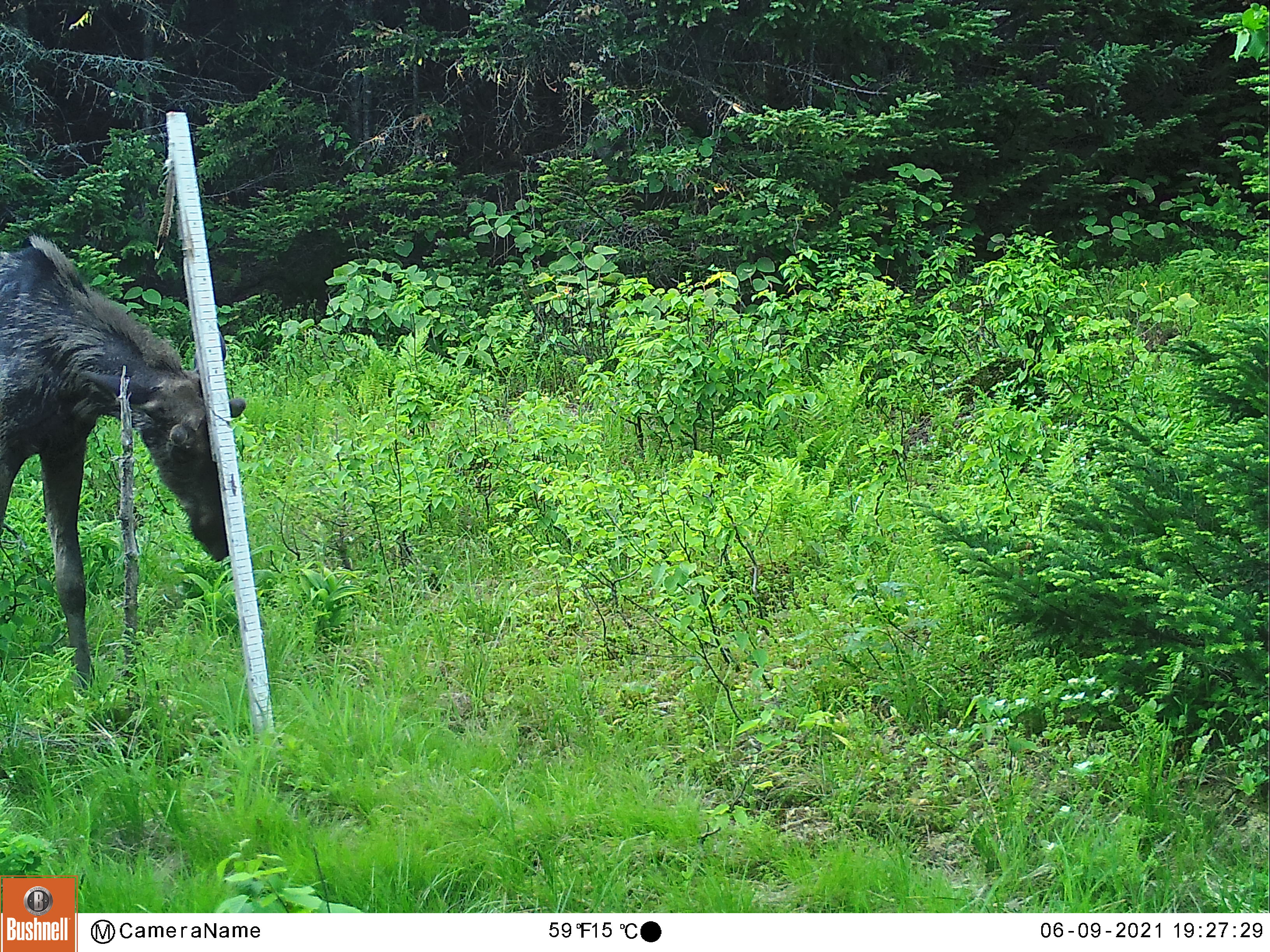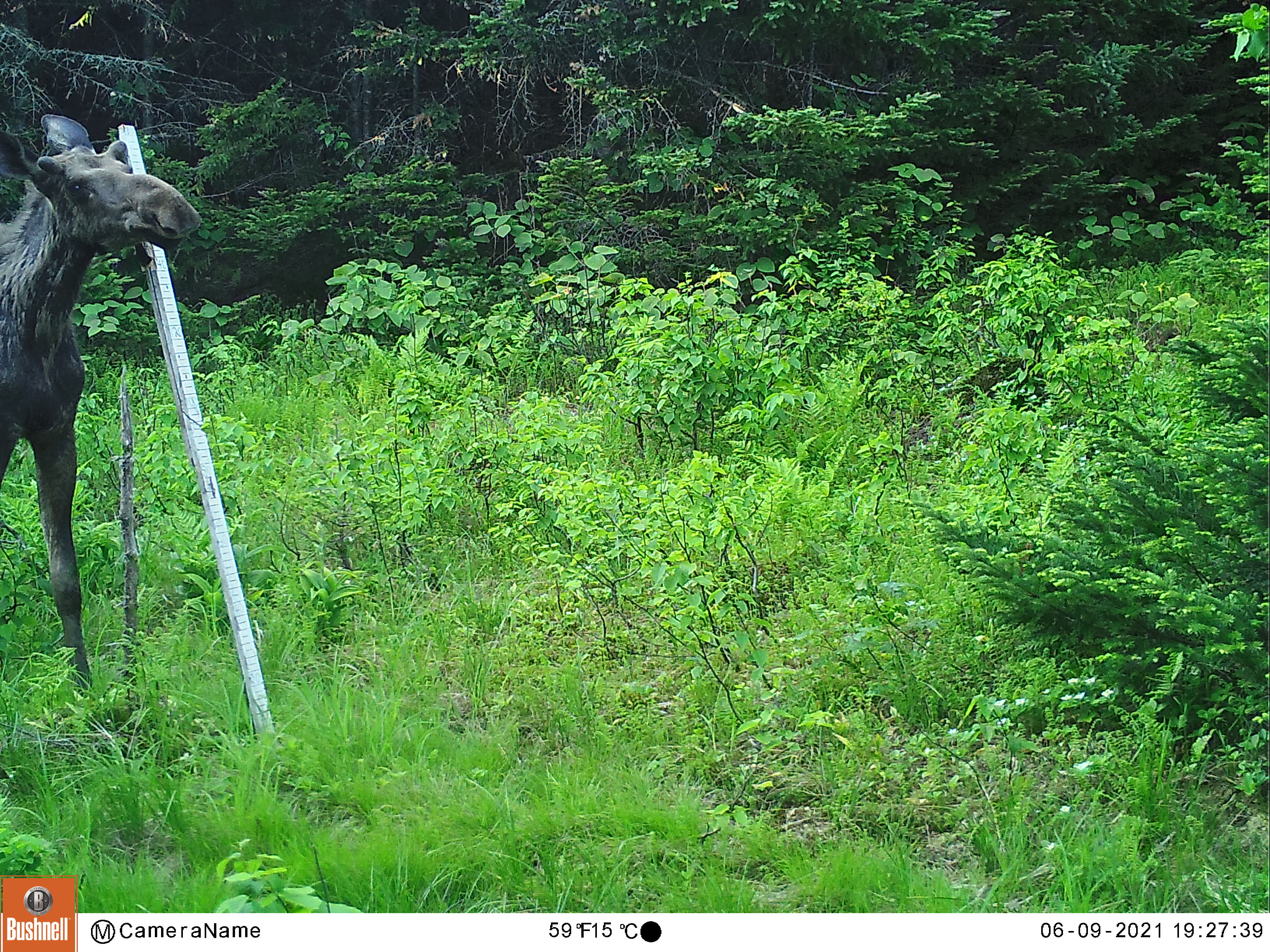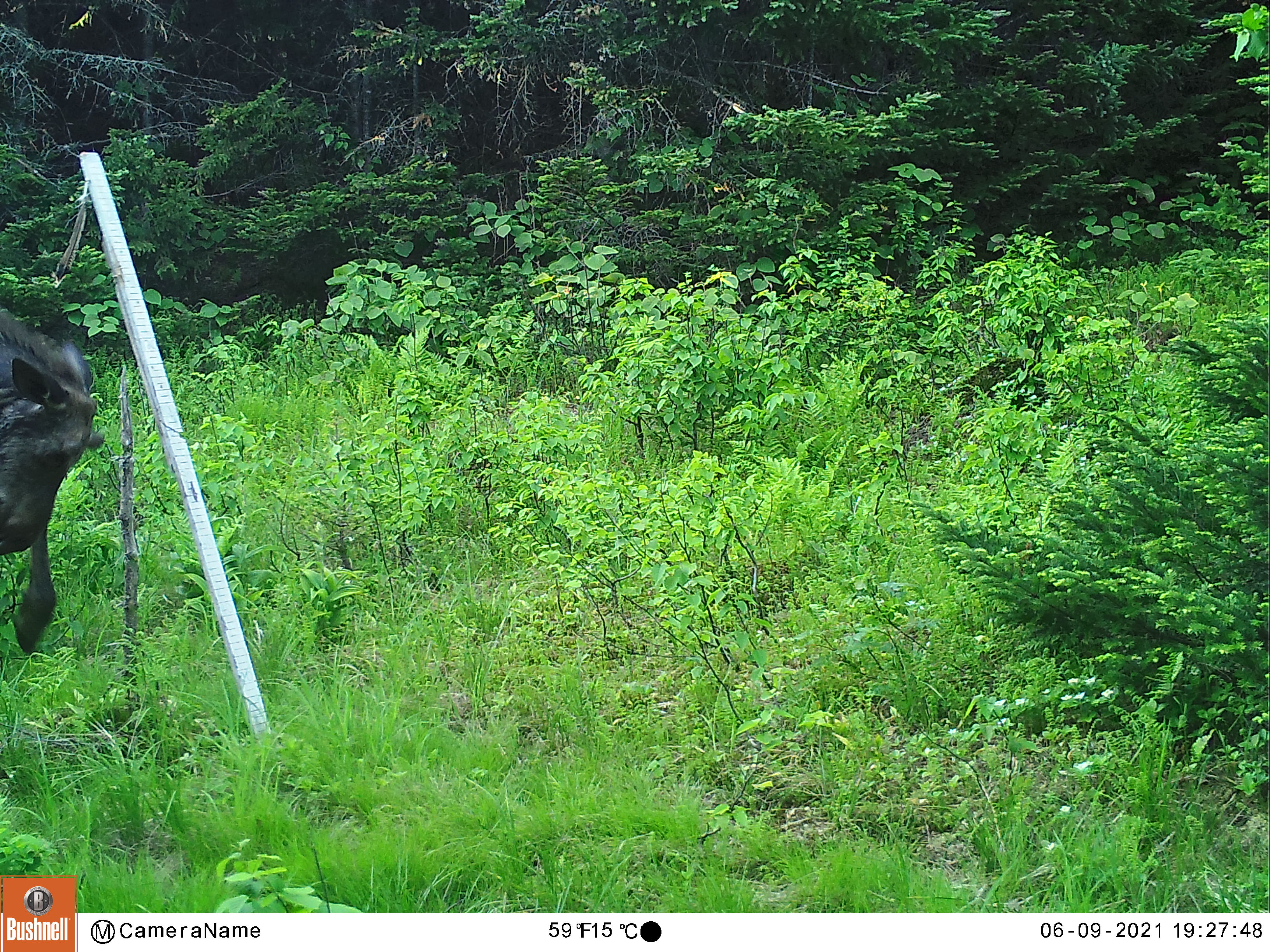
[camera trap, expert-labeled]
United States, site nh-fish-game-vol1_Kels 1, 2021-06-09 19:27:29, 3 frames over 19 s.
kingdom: Animalia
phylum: Chordata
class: Mammalia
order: Artiodactyla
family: Cervidae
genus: Alces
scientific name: Alces alces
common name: moose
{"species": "moose (Alces alces)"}